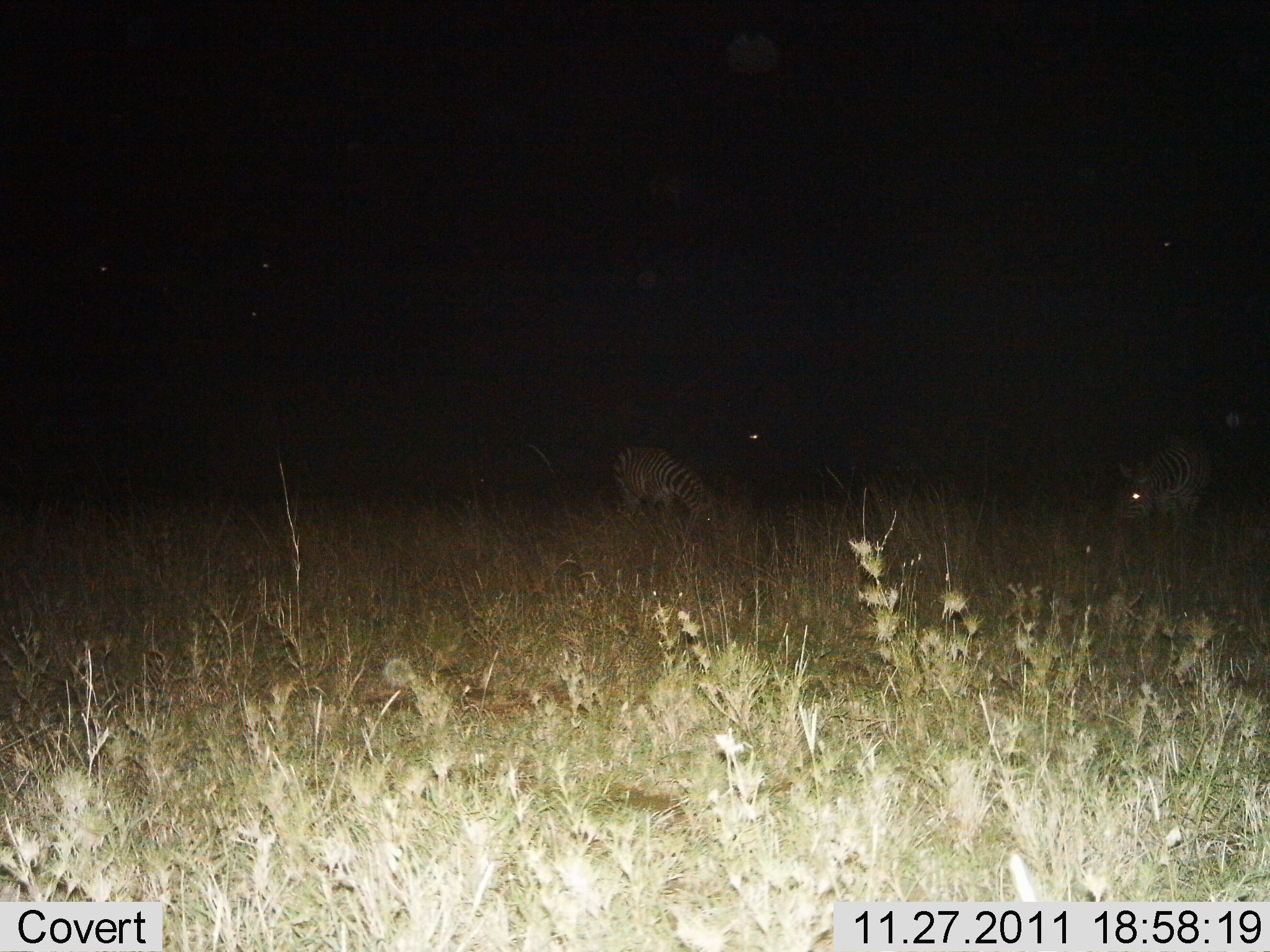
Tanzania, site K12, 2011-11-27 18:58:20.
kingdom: Animalia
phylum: Chordata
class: Mammalia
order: Perissodactyla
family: Equidae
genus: Equus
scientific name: Equus quagga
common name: plains zebra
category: zebra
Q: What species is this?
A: Zebra (plains zebra) (Equus quagga).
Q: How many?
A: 2.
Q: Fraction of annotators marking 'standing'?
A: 20%.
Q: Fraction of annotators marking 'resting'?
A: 0%.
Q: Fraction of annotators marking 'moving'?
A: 0%.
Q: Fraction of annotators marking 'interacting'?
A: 0%.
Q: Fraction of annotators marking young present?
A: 0%.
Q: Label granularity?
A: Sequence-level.